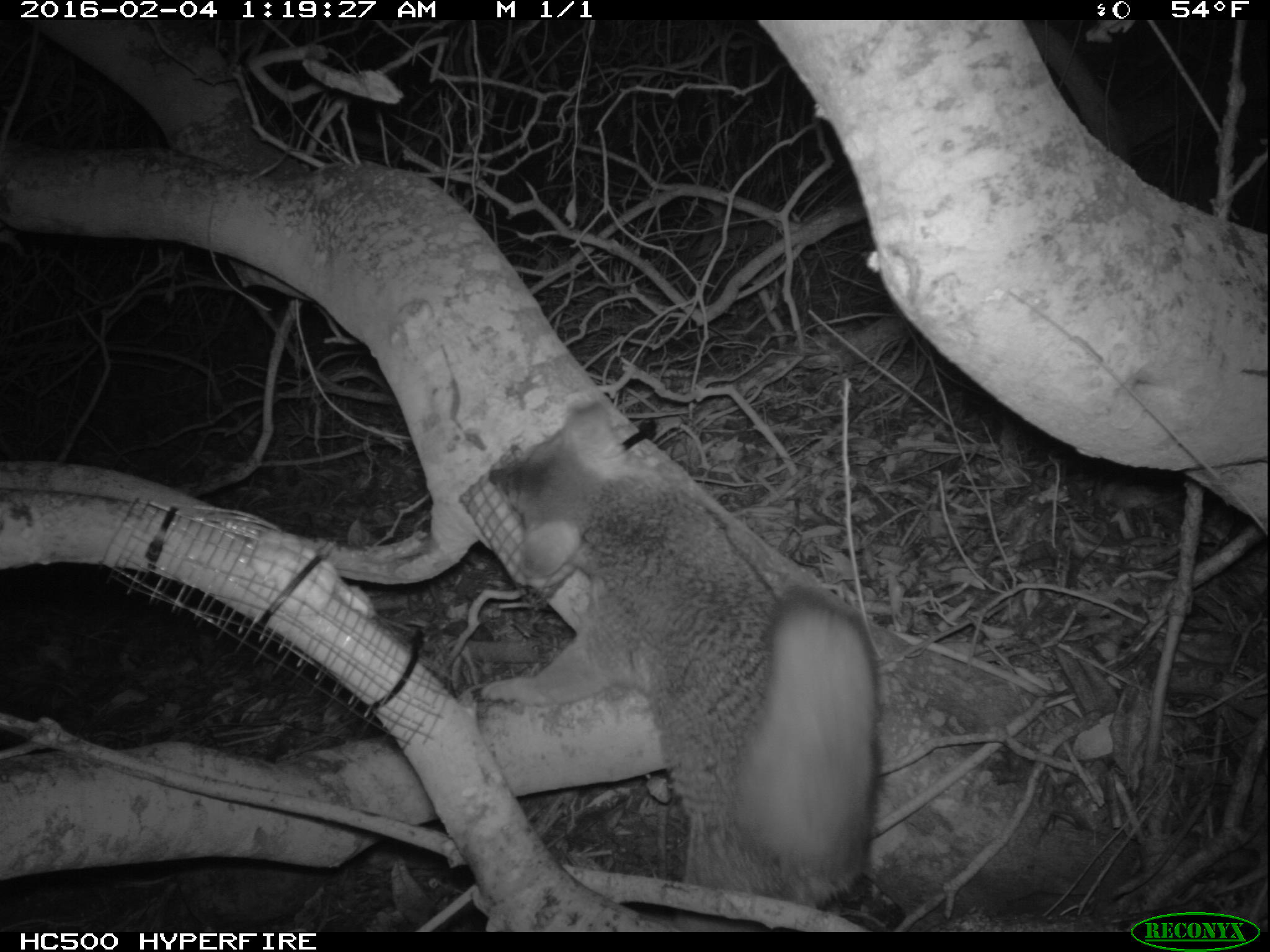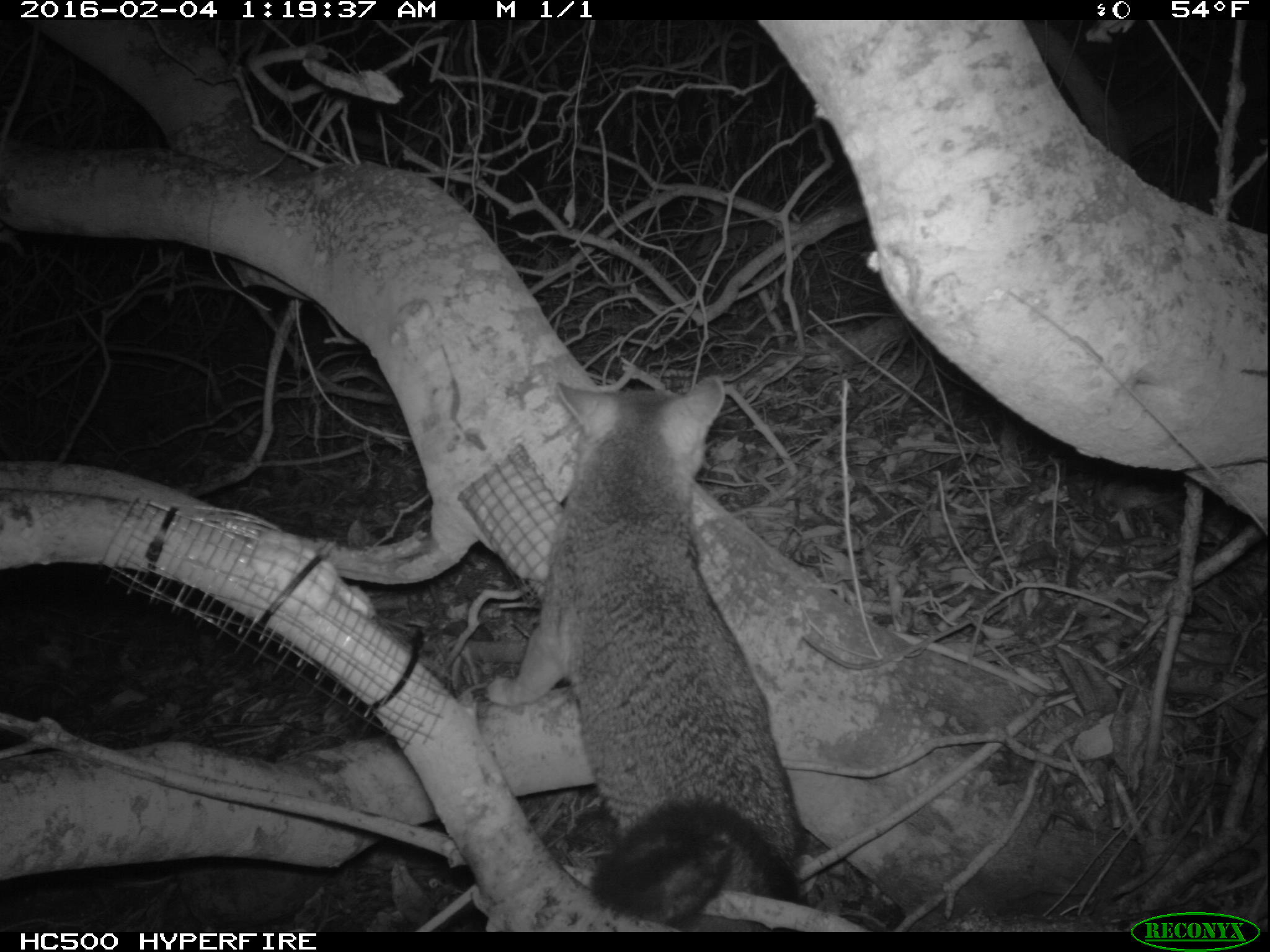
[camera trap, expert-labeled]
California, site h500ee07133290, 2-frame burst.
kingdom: Animalia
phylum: Chordata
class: Mammalia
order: Carnivora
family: Canidae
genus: Urocyon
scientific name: Urocyon littoralis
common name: island fox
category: fox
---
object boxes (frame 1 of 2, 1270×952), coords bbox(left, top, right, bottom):
fox: bbox(486, 392, 883, 951)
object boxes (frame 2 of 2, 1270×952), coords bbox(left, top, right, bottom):
fox: bbox(486, 377, 807, 932)